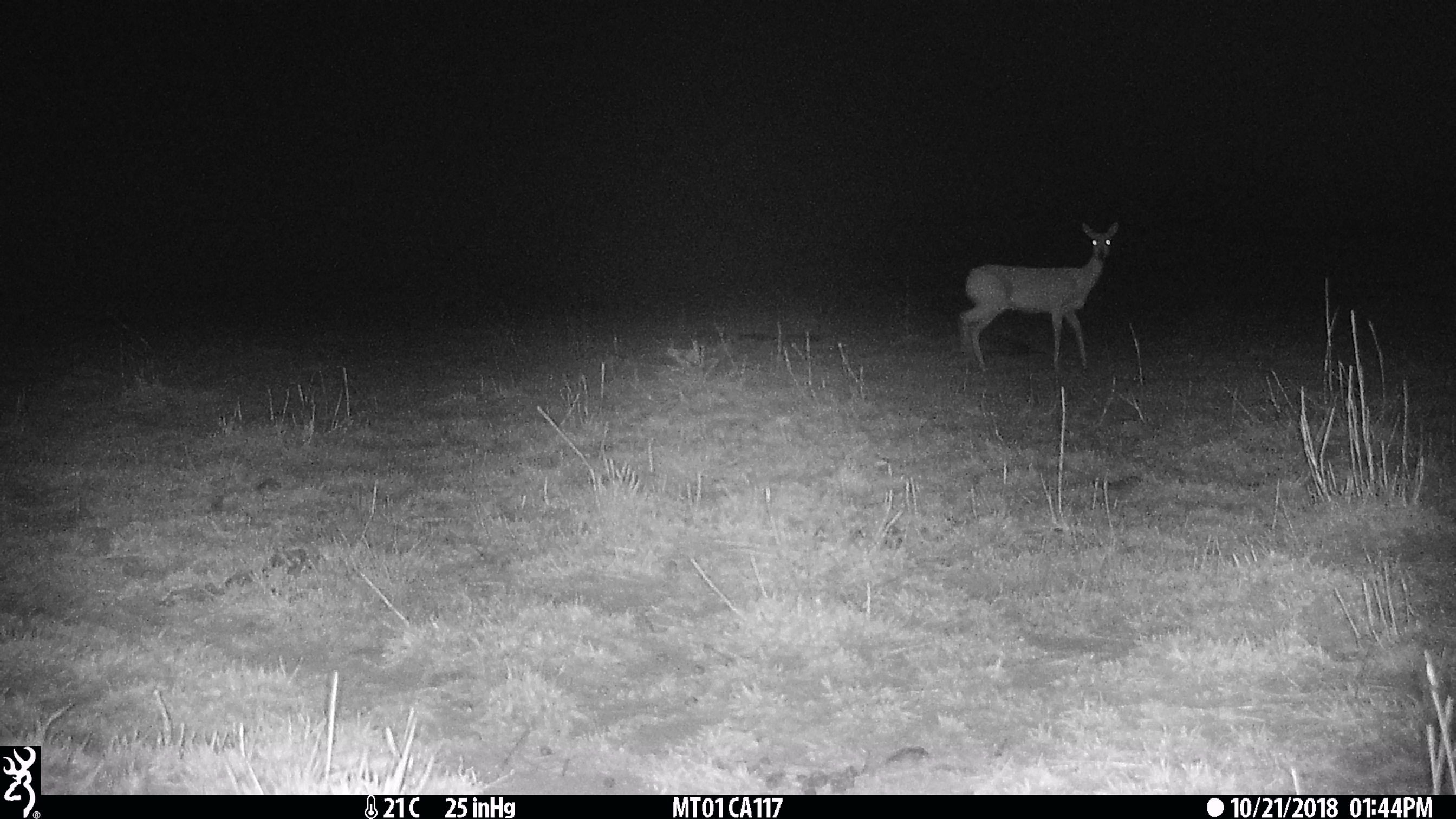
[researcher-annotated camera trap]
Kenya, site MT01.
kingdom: Animalia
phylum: Chordata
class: Mammalia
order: Artiodactyla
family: Bovidae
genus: Ourebia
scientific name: Ourebia ourebi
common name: oribi